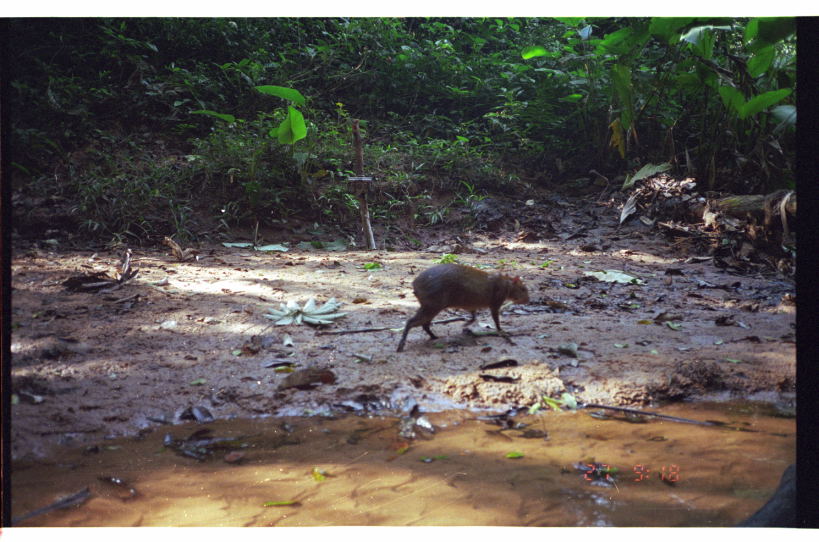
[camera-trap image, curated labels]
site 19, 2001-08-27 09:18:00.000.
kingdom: Animalia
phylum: Chordata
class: Mammalia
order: Rodentia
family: Dasyproctidae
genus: Dasyprocta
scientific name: Dasyprocta punctata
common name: central american agouti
Dasyprocta punctata (central american agouti).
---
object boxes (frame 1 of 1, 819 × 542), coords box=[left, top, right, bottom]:
dasyprocta punctata: box=[395, 261, 531, 354]